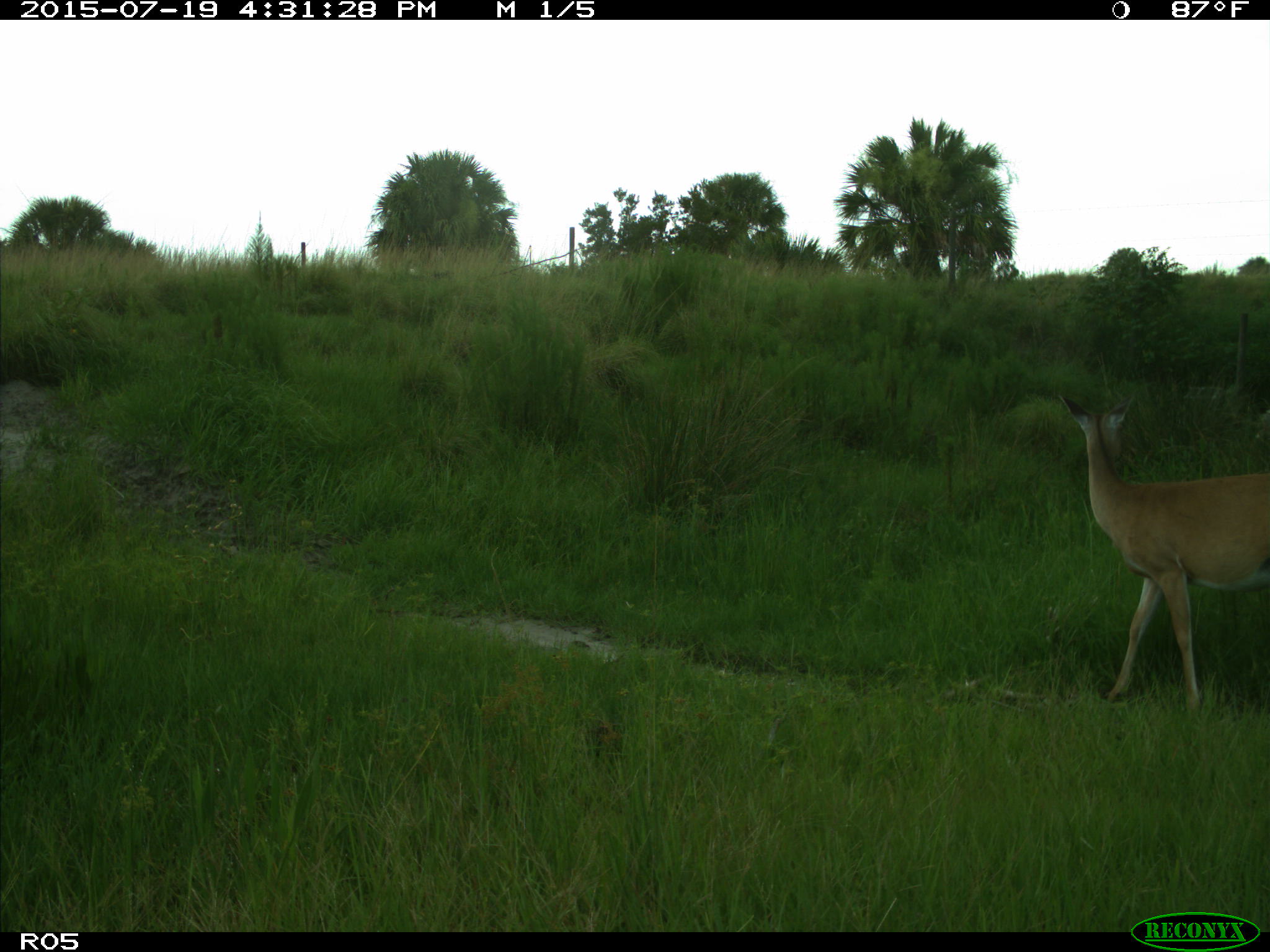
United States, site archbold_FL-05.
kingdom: Animalia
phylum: Chordata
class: Mammalia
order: Artiodactyla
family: Cervidae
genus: Odocoileus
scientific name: Odocoileus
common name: deer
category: unidentified deer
Unidentified deer (deer) (Odocoileus).